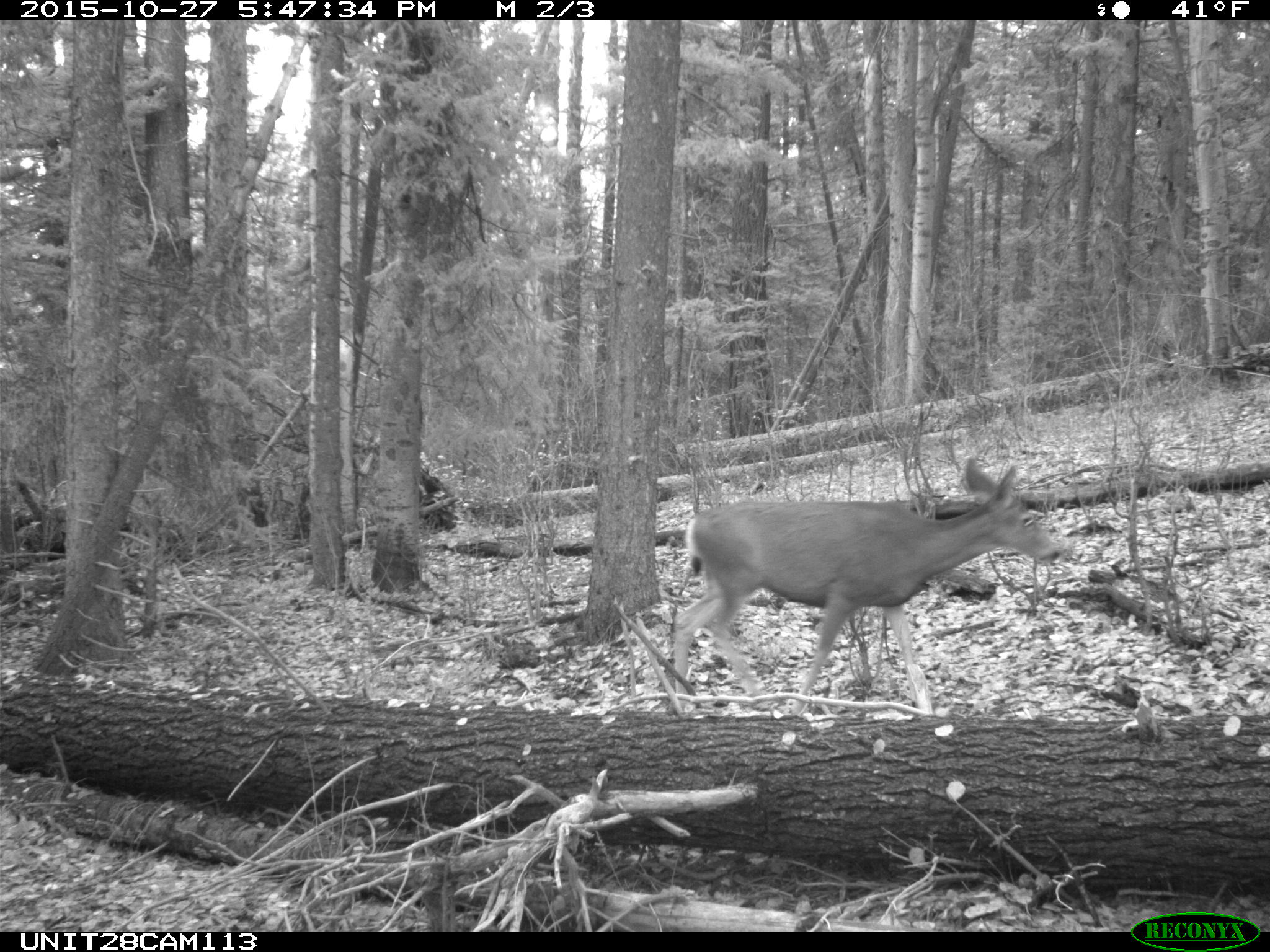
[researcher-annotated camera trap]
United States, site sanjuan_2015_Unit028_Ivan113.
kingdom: Animalia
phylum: Chordata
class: Mammalia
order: Artiodactyla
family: Cervidae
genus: Odocoileus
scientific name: Odocoileus hemionus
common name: mule deer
Odocoileus hemionus (mule deer).